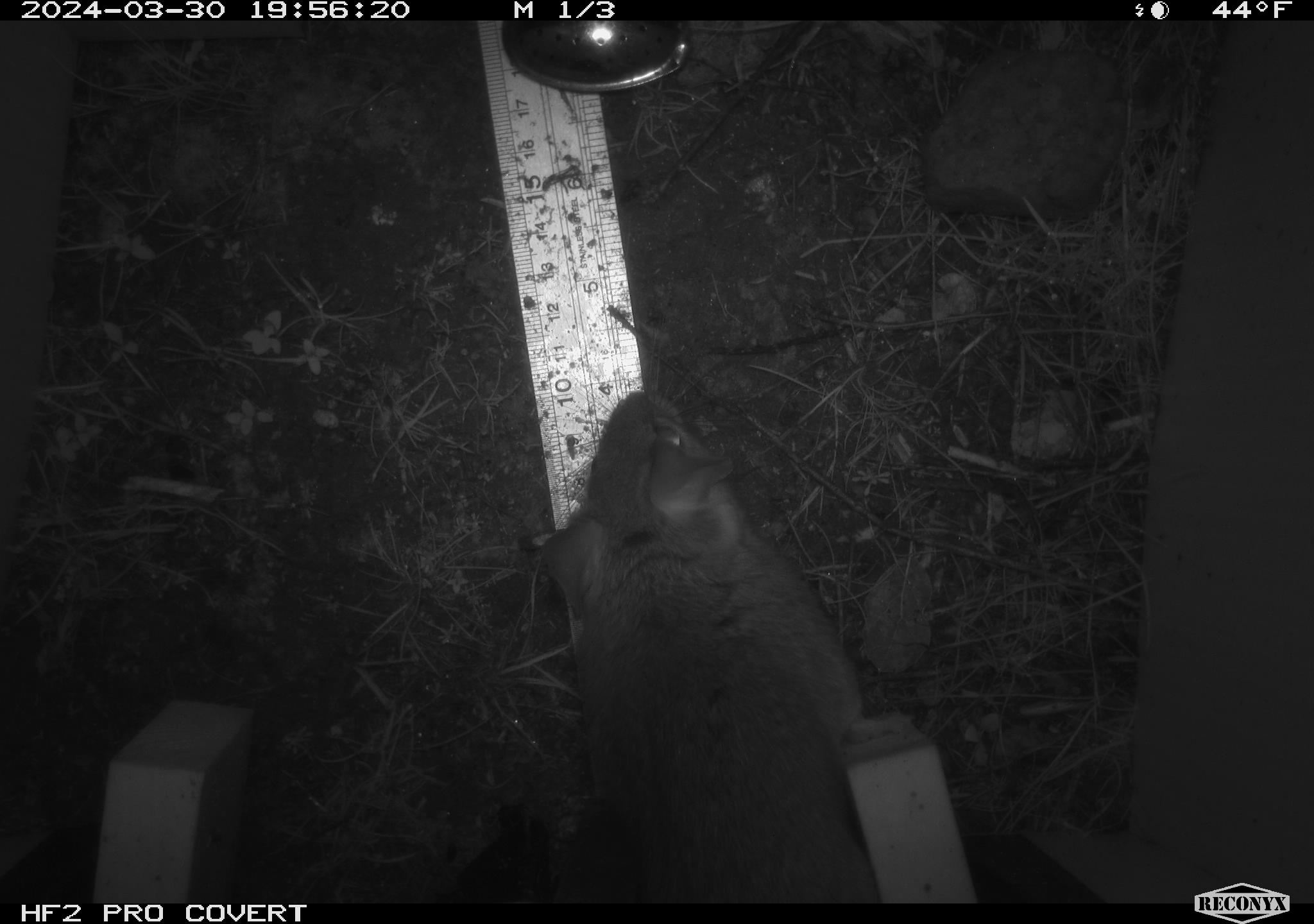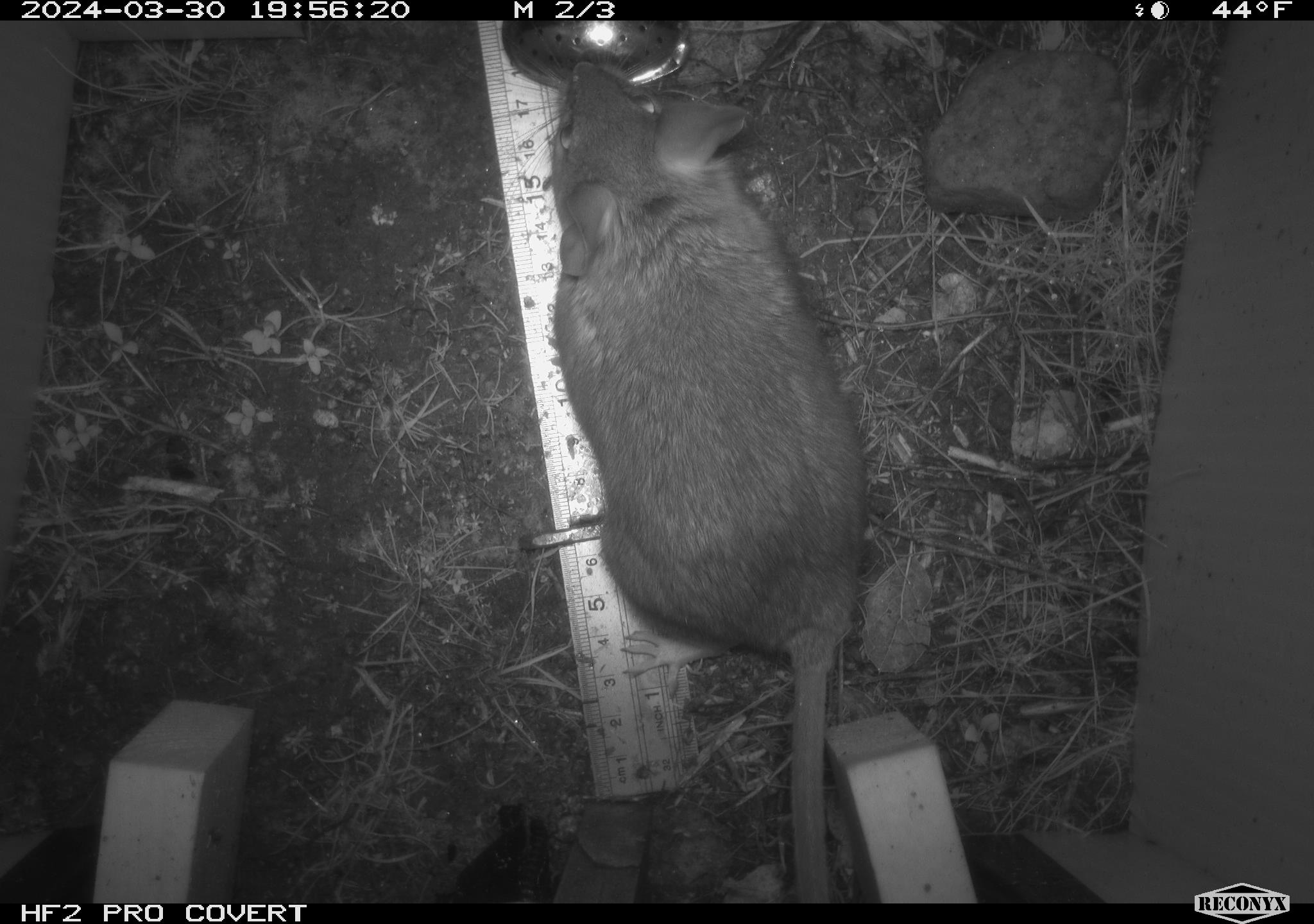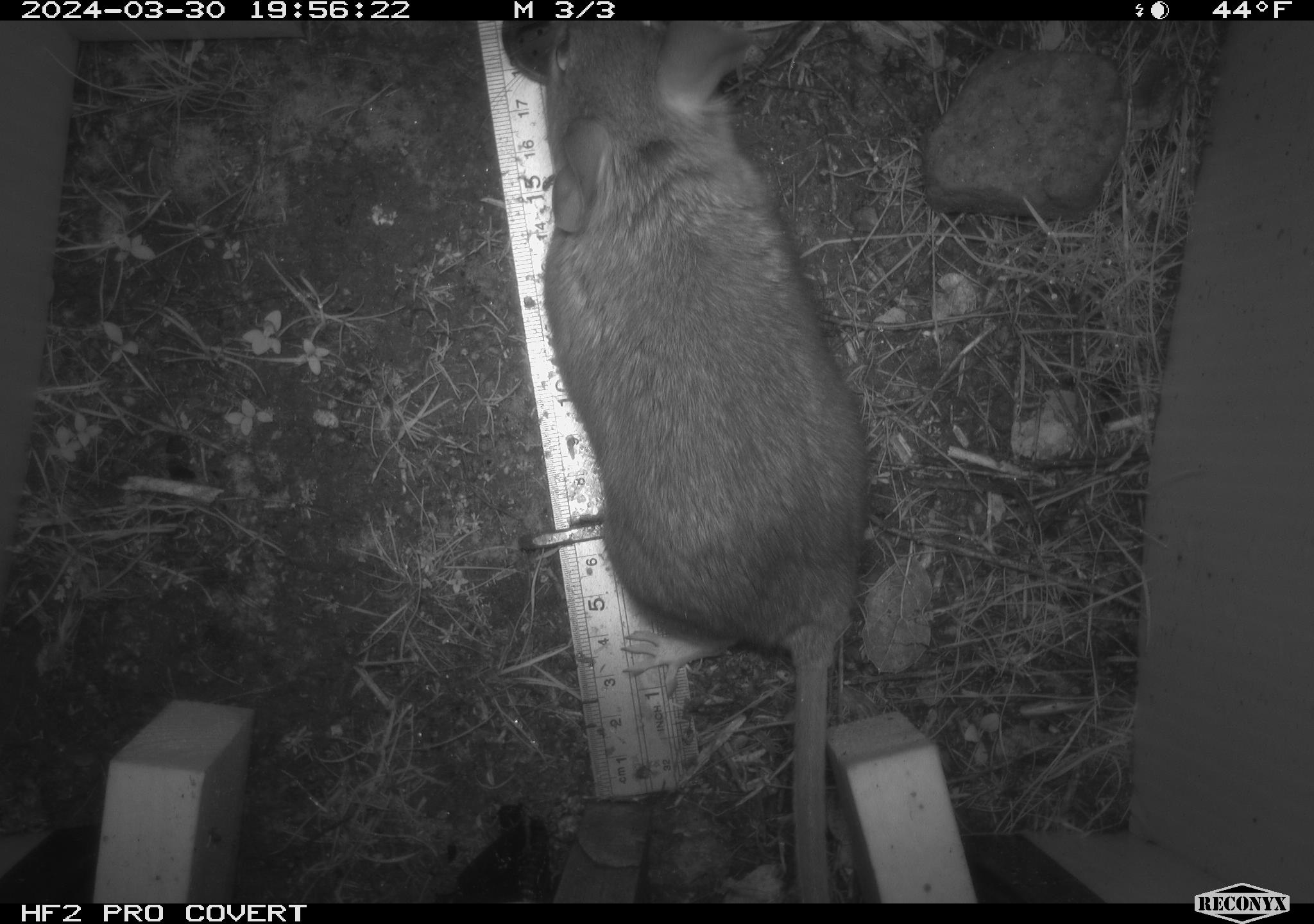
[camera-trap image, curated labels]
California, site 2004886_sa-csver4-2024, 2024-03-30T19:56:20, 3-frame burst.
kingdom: Animalia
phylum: Chordata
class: Mammalia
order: Rodentia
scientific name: Rodentia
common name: woodrat or rat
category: woodrat or rat species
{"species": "woodrat or rat species (woodrat or rat) (Rodentia)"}